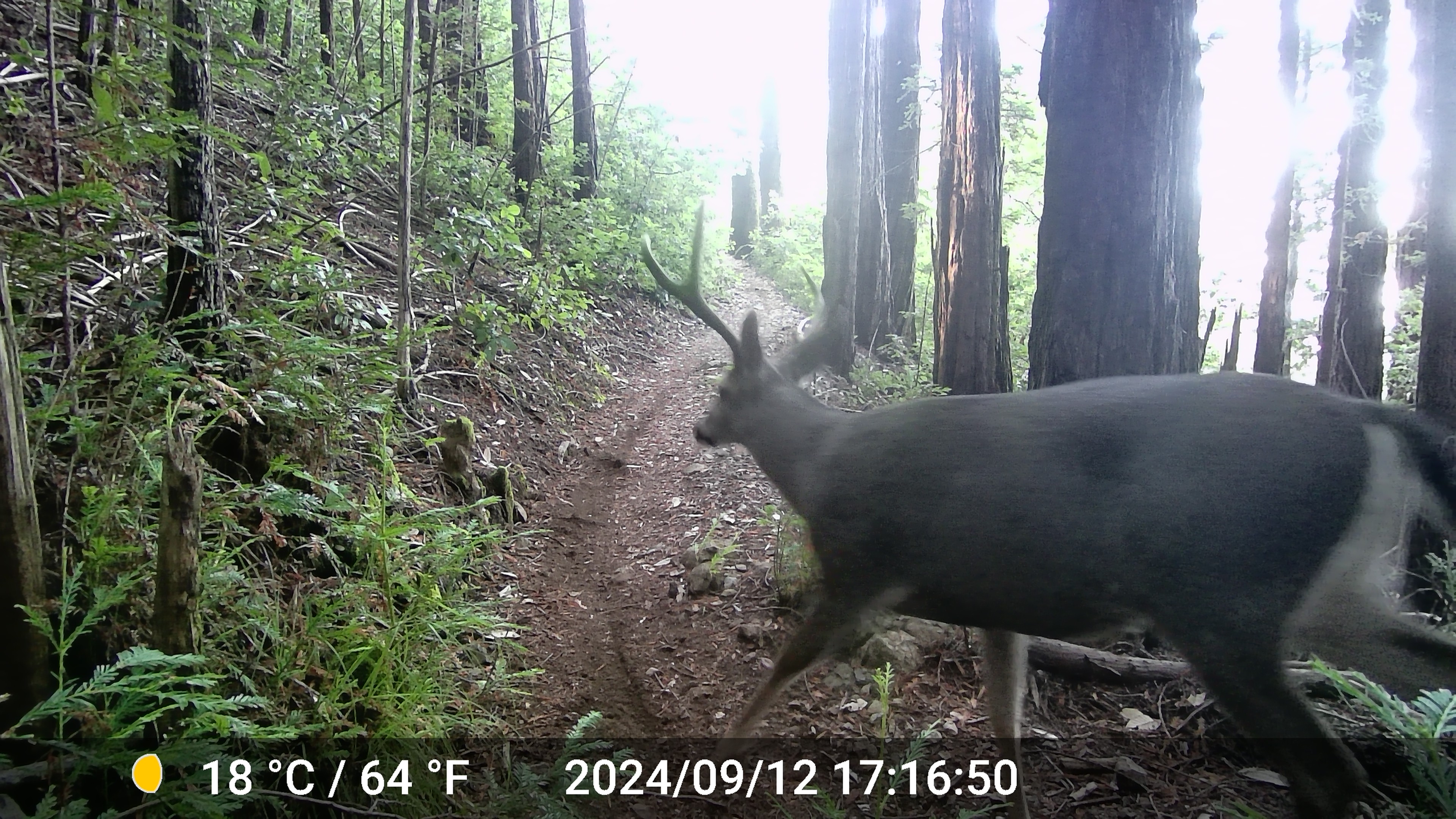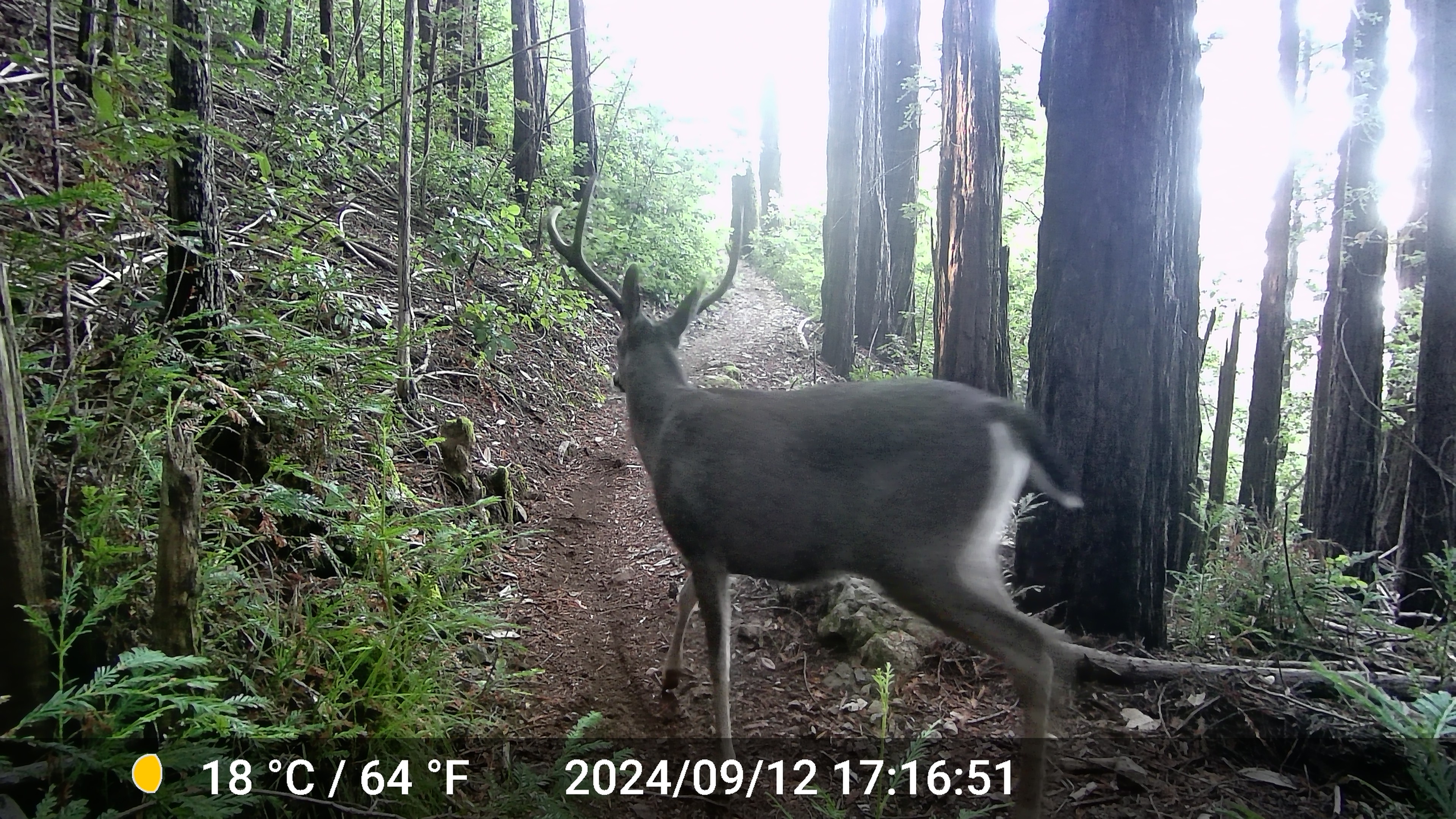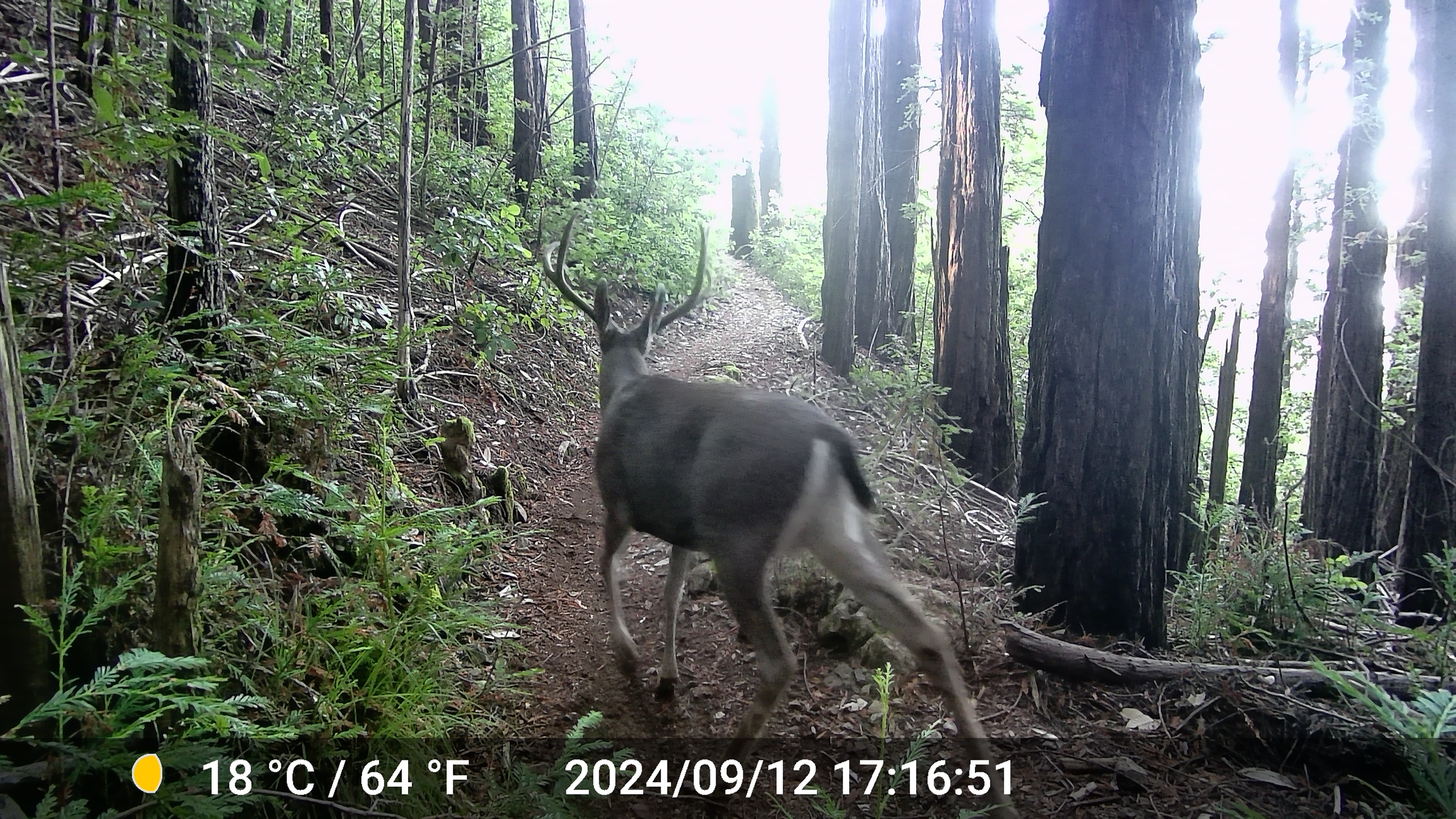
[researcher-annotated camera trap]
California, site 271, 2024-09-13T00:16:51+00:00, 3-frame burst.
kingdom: Animalia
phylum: Chordata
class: Mammalia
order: Artiodactyla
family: Cervidae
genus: Odocoileus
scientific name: Odocoileus hemionus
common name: mule deer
Mule deer (Odocoileus hemionus).